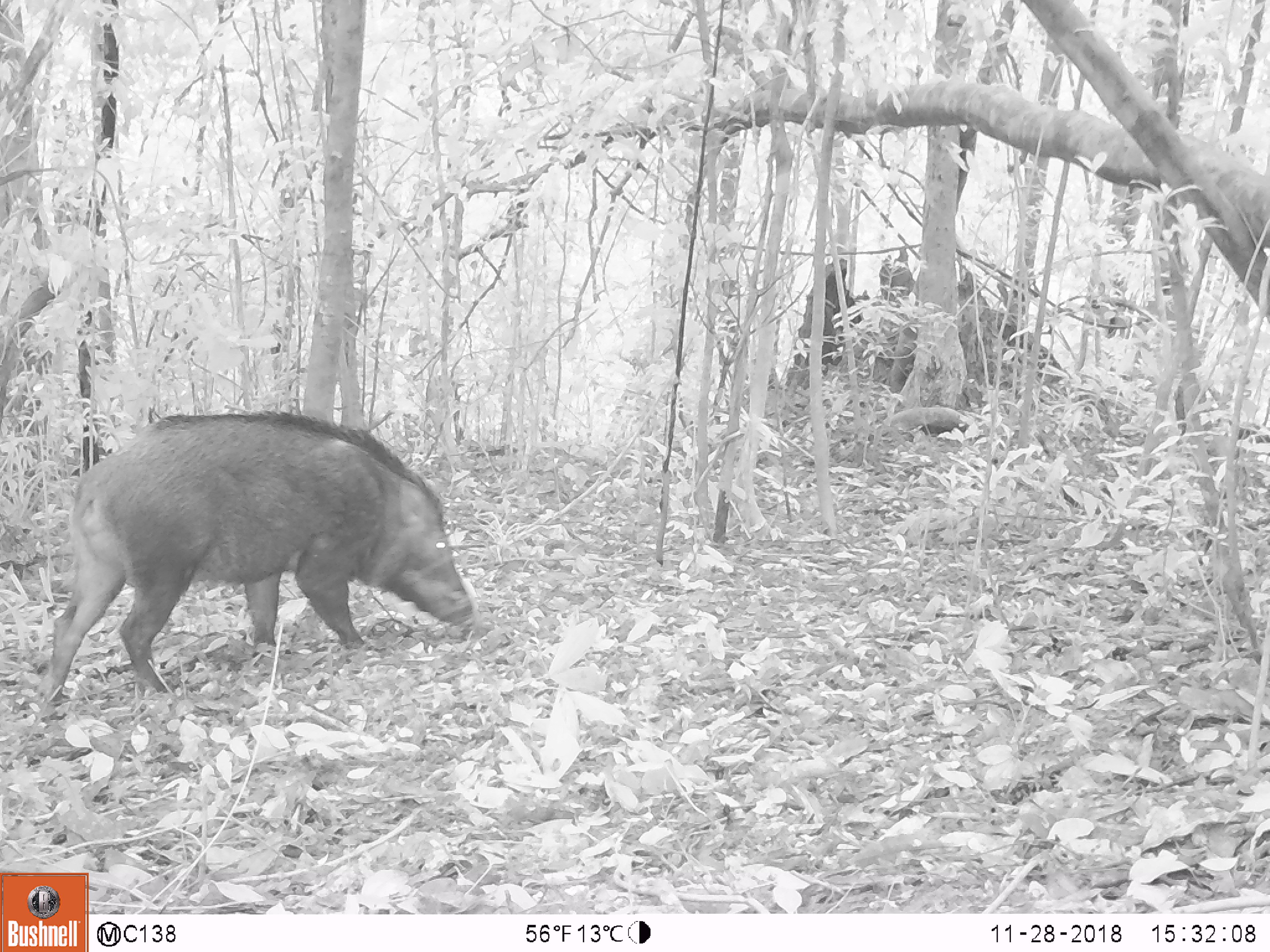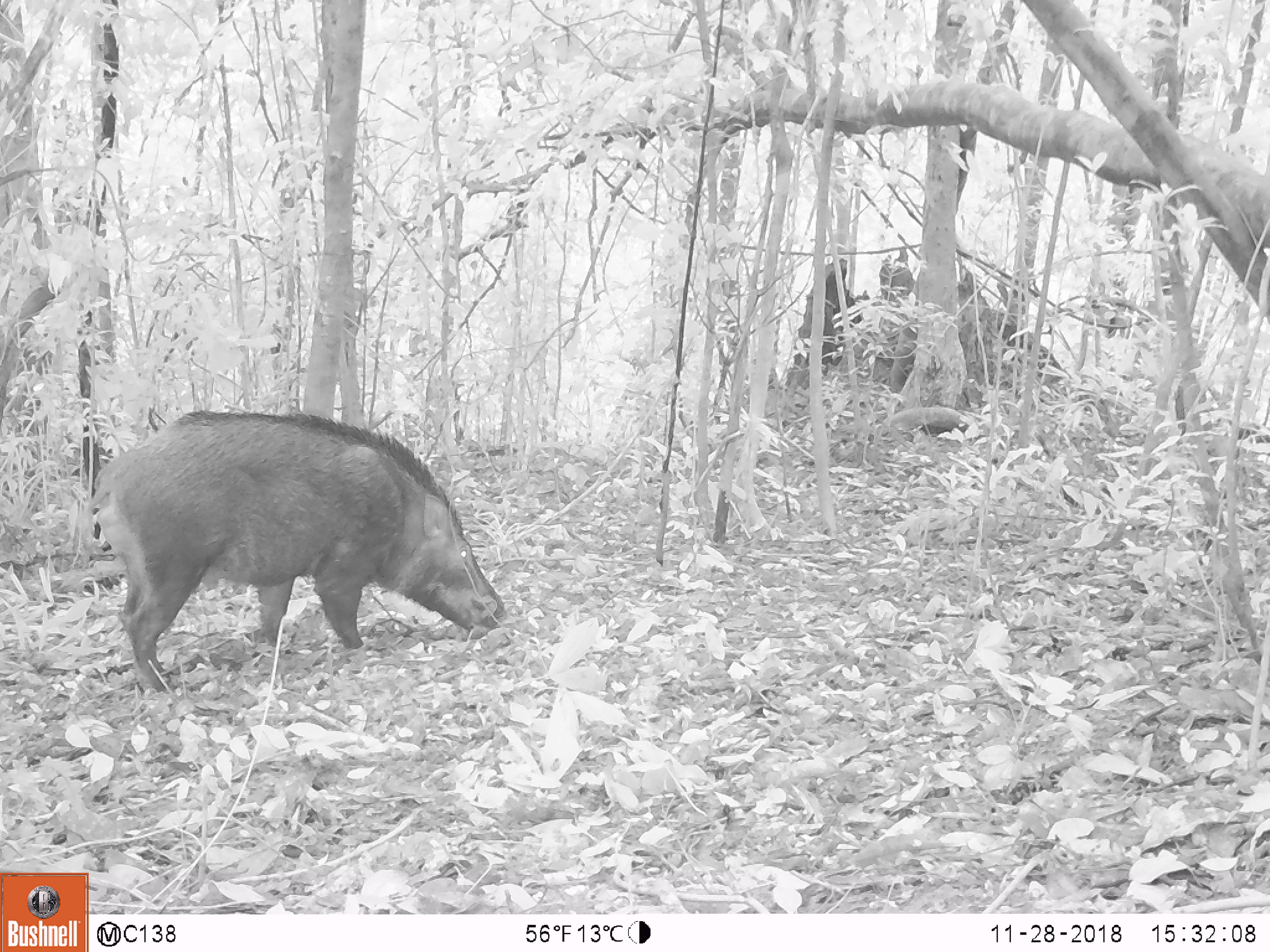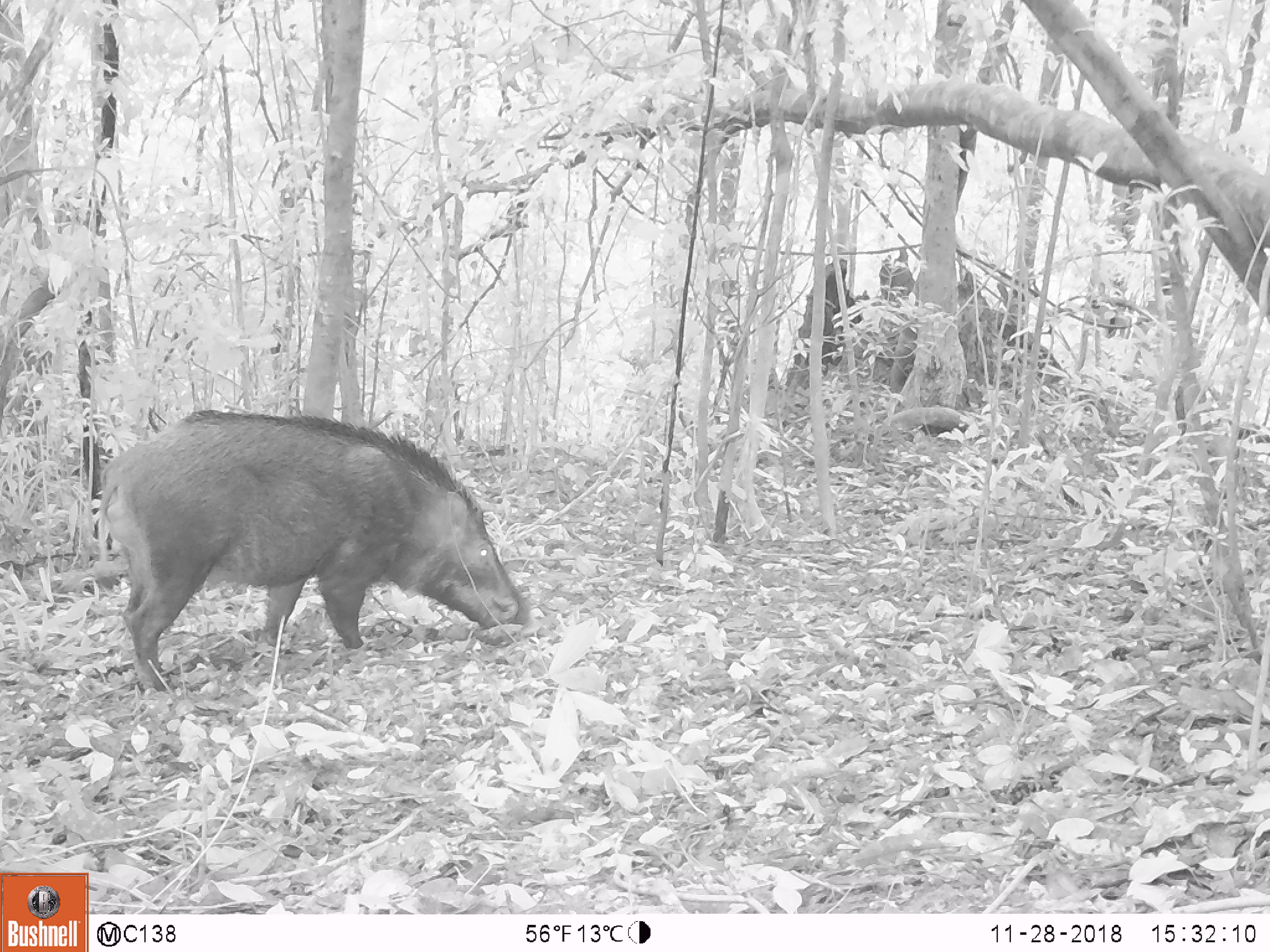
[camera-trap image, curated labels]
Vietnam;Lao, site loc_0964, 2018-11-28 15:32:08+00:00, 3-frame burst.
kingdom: Animalia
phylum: Chordata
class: Mammalia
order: Artiodactyla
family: Suidae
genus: Sus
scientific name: Sus scrofa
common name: eurasian wild pig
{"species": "eurasian wild pig (Sus scrofa)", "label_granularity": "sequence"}